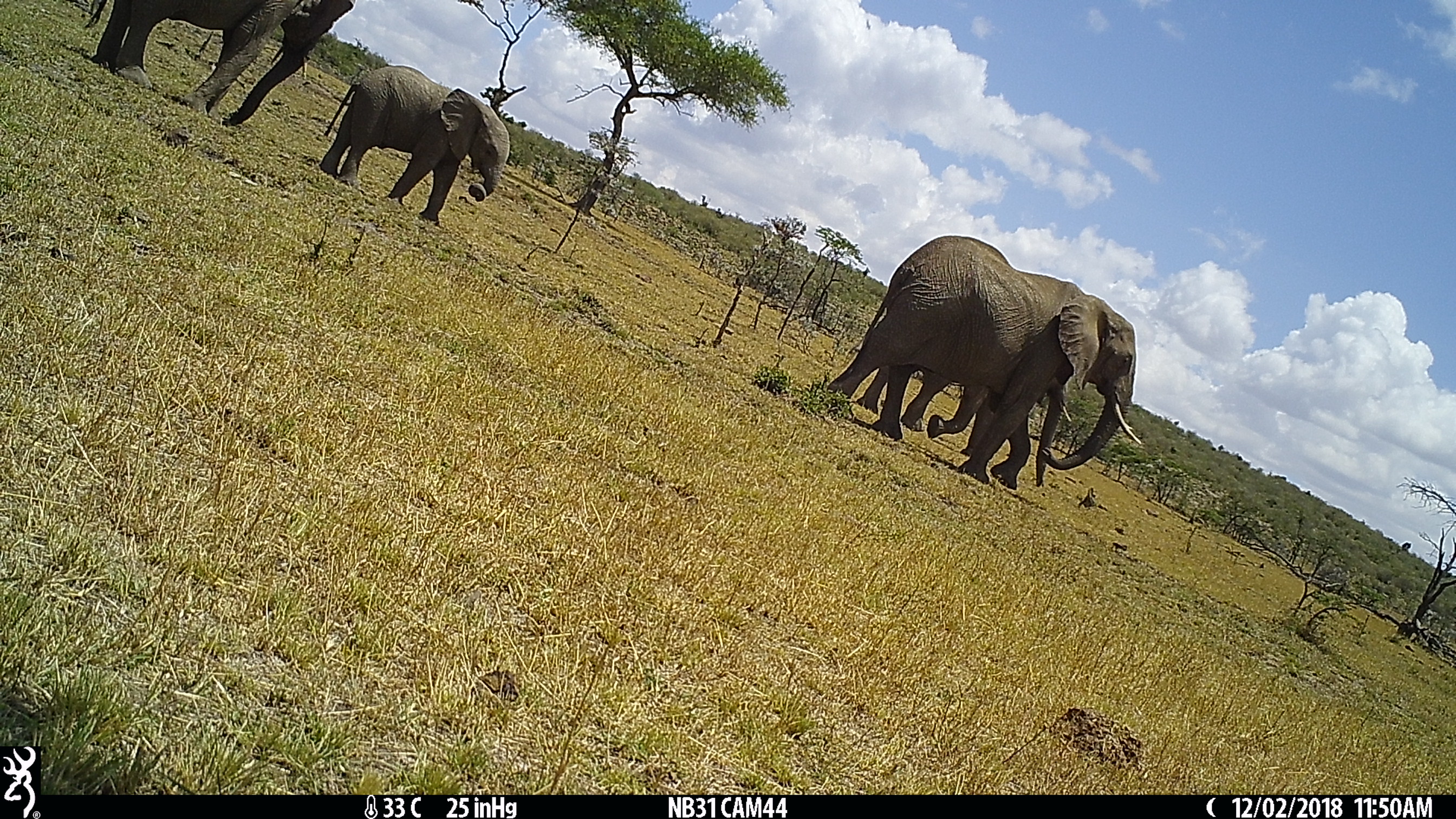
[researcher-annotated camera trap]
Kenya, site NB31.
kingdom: Animalia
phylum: Chordata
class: Mammalia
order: Proboscidea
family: Elephantidae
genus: Loxodonta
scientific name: Loxodonta africana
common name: elephant